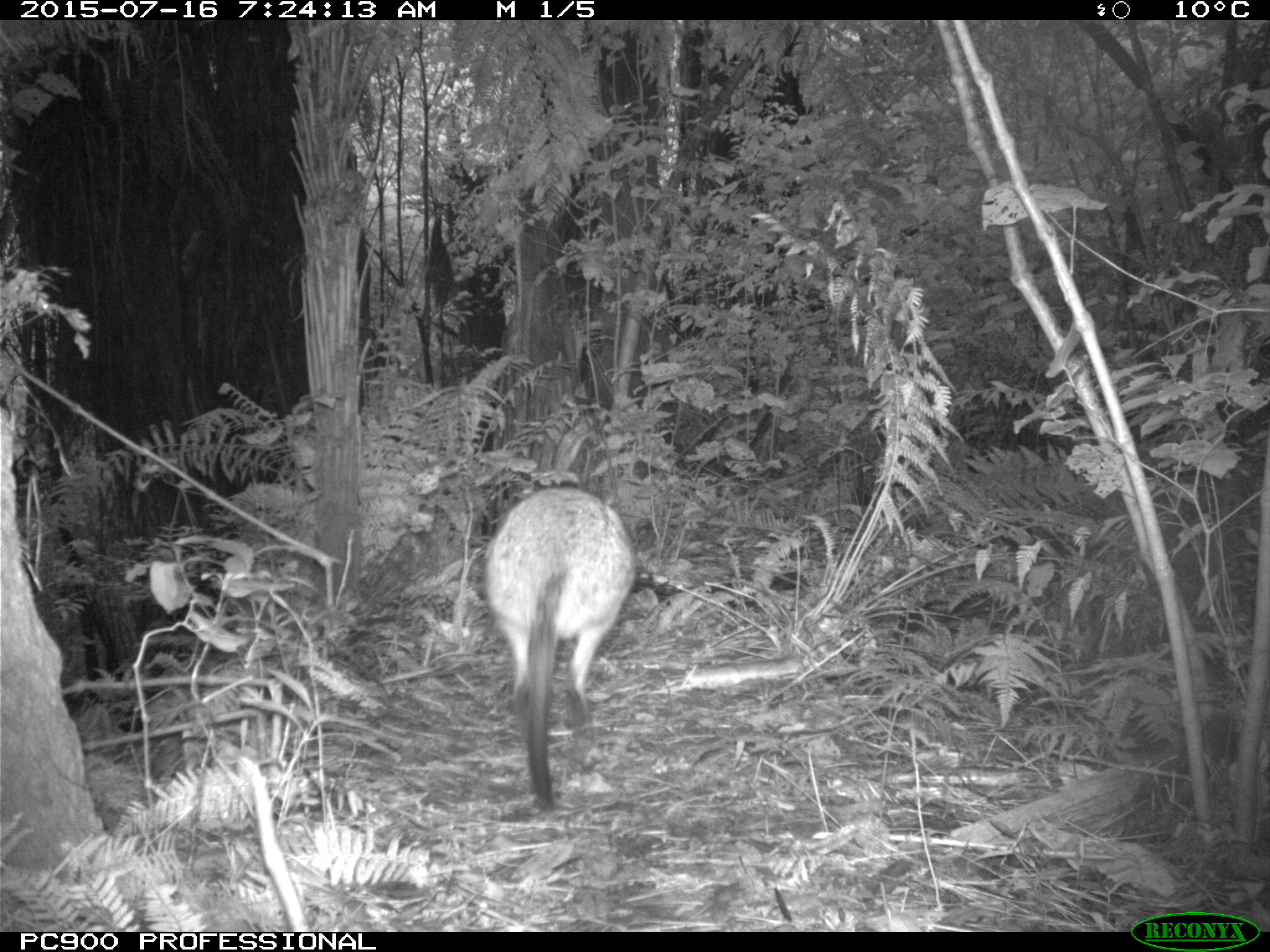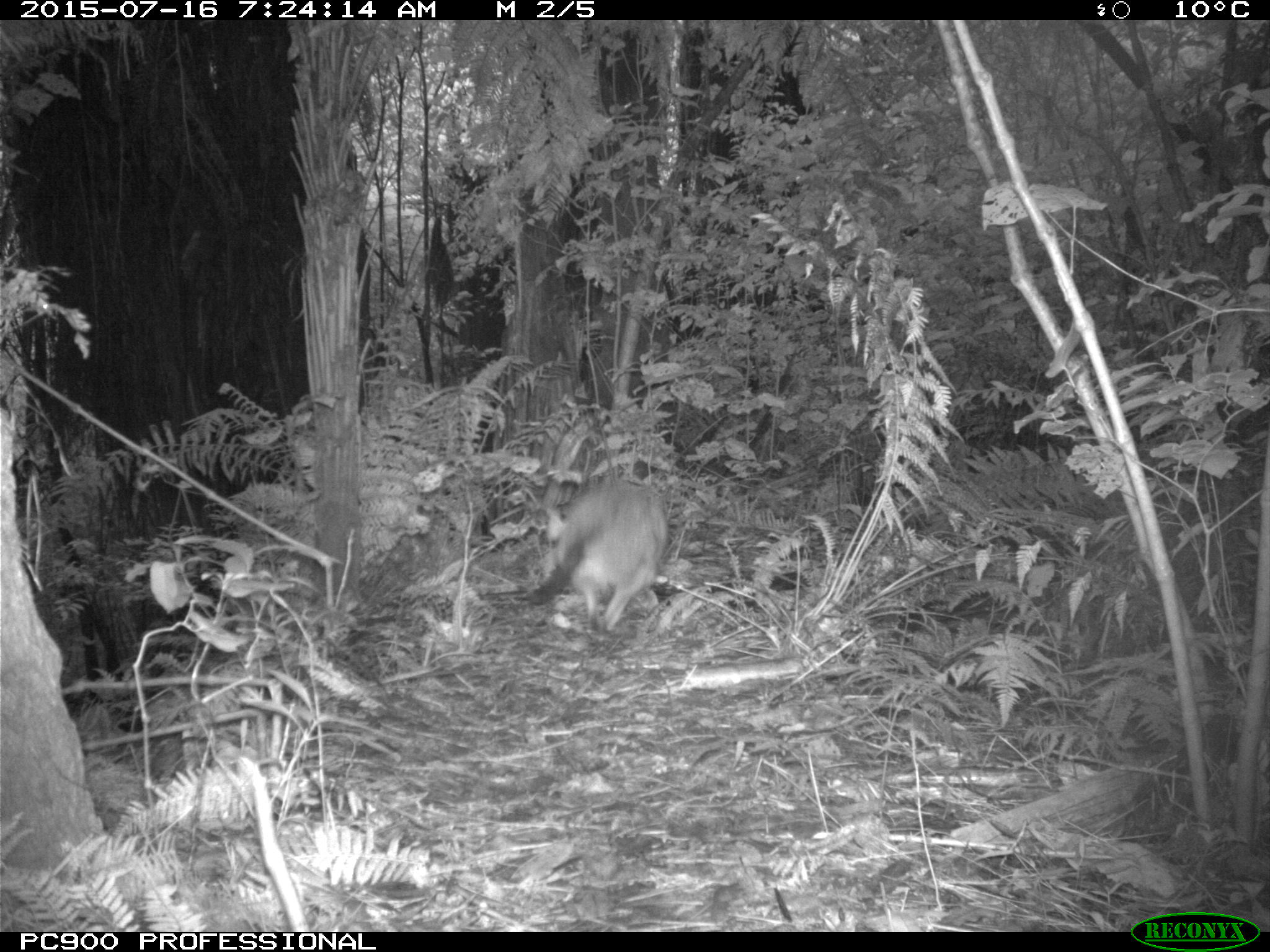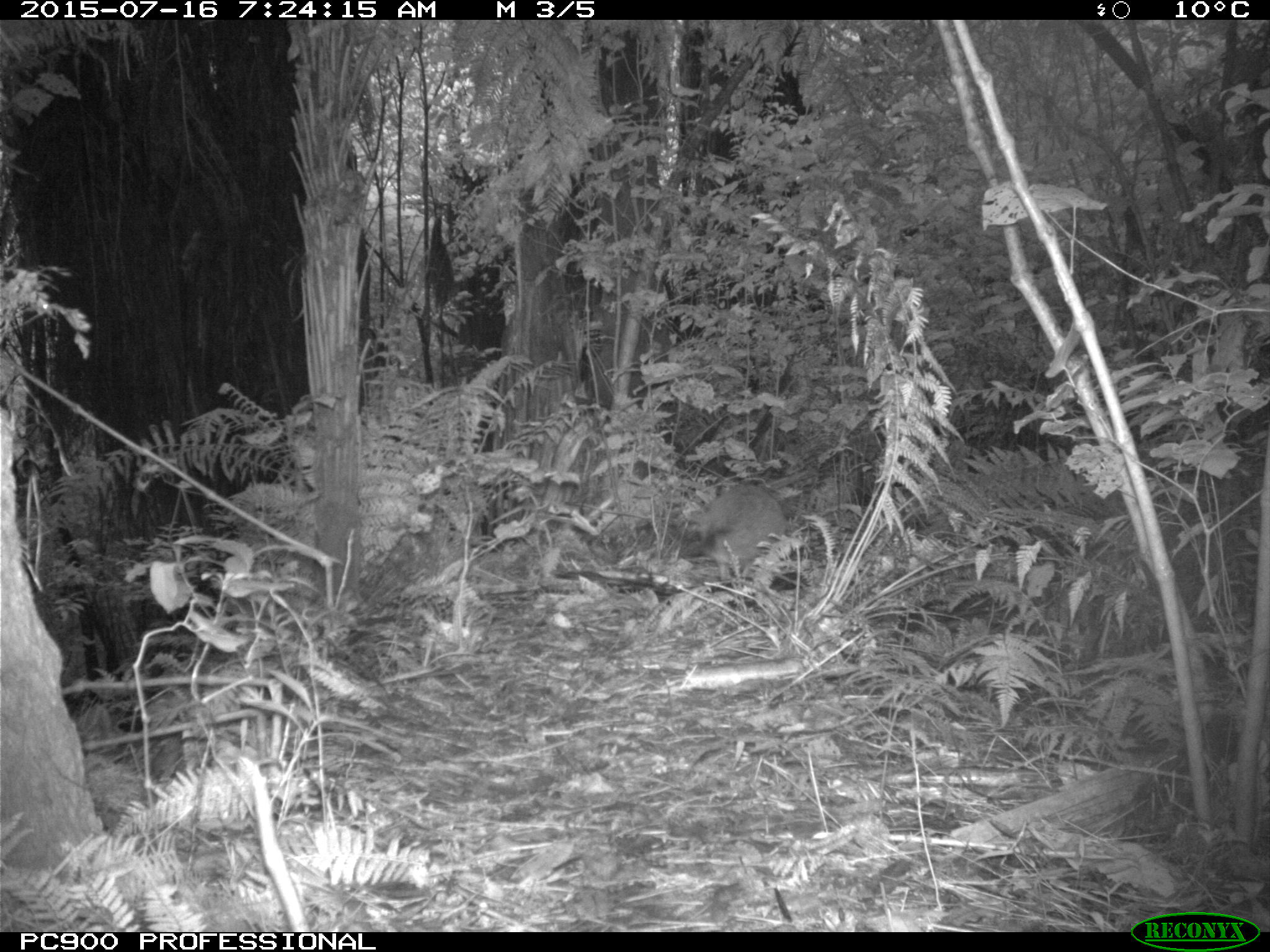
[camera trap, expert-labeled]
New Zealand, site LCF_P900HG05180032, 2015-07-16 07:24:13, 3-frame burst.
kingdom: Animalia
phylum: Chordata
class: Mammalia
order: Diprotodontia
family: Macropodidae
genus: Notamacropus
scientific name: Notamacropus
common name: wallaby